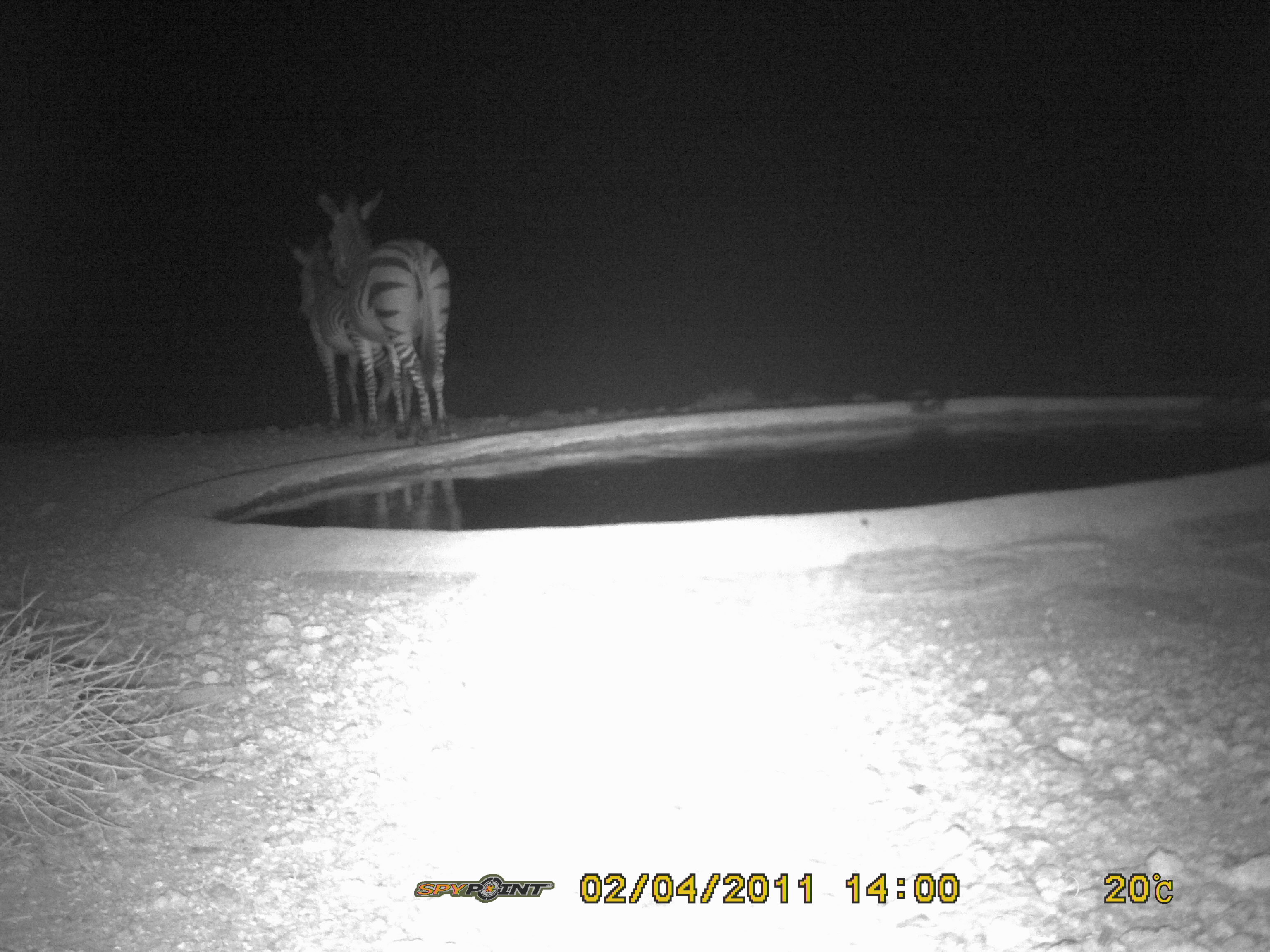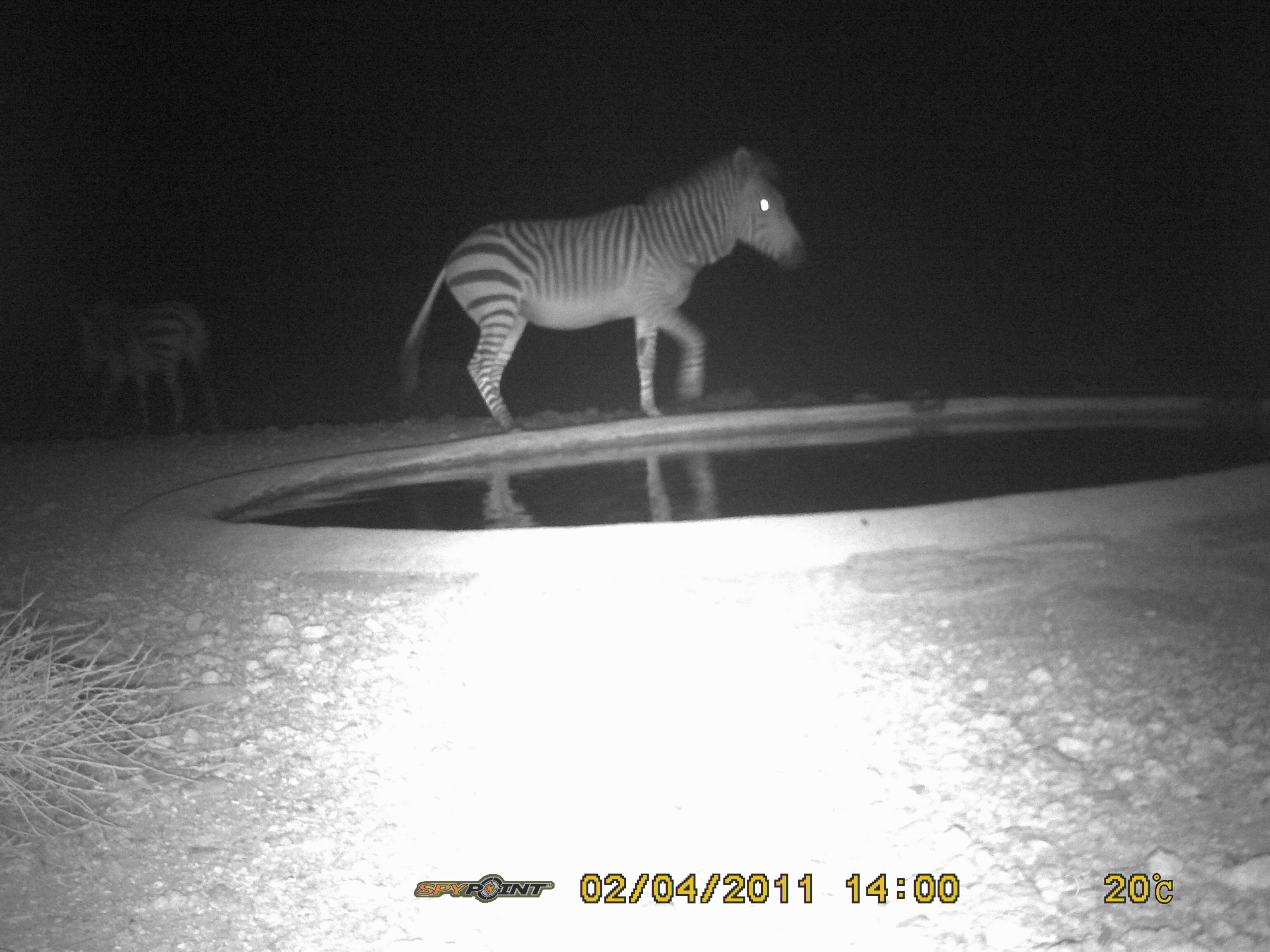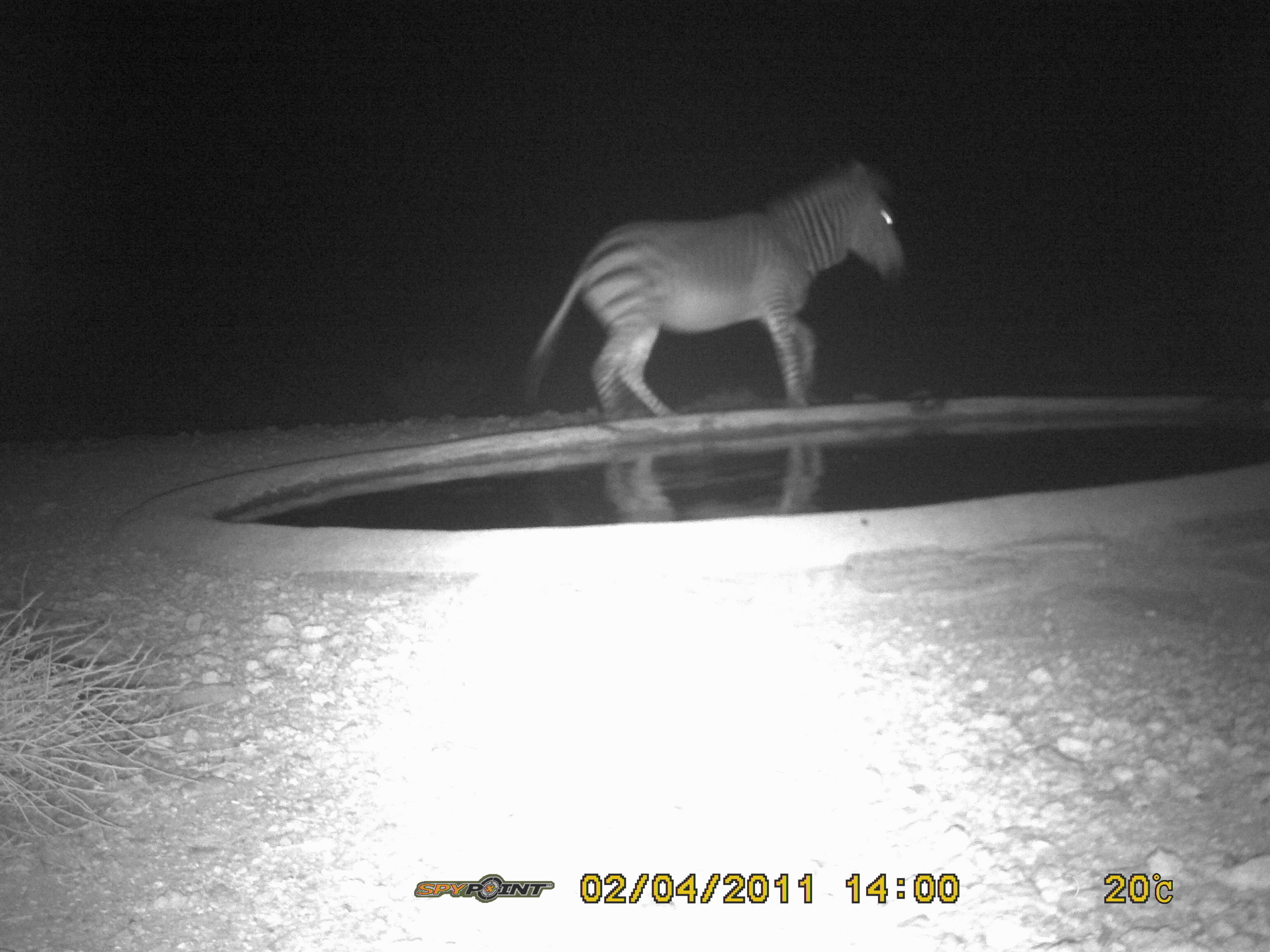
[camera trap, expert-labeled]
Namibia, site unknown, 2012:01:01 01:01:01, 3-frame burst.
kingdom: Animalia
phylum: Chordata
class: Mammalia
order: Perissodactyla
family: Equidae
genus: Equus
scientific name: Equus zebra hartmannae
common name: hartmann's mountain zebra